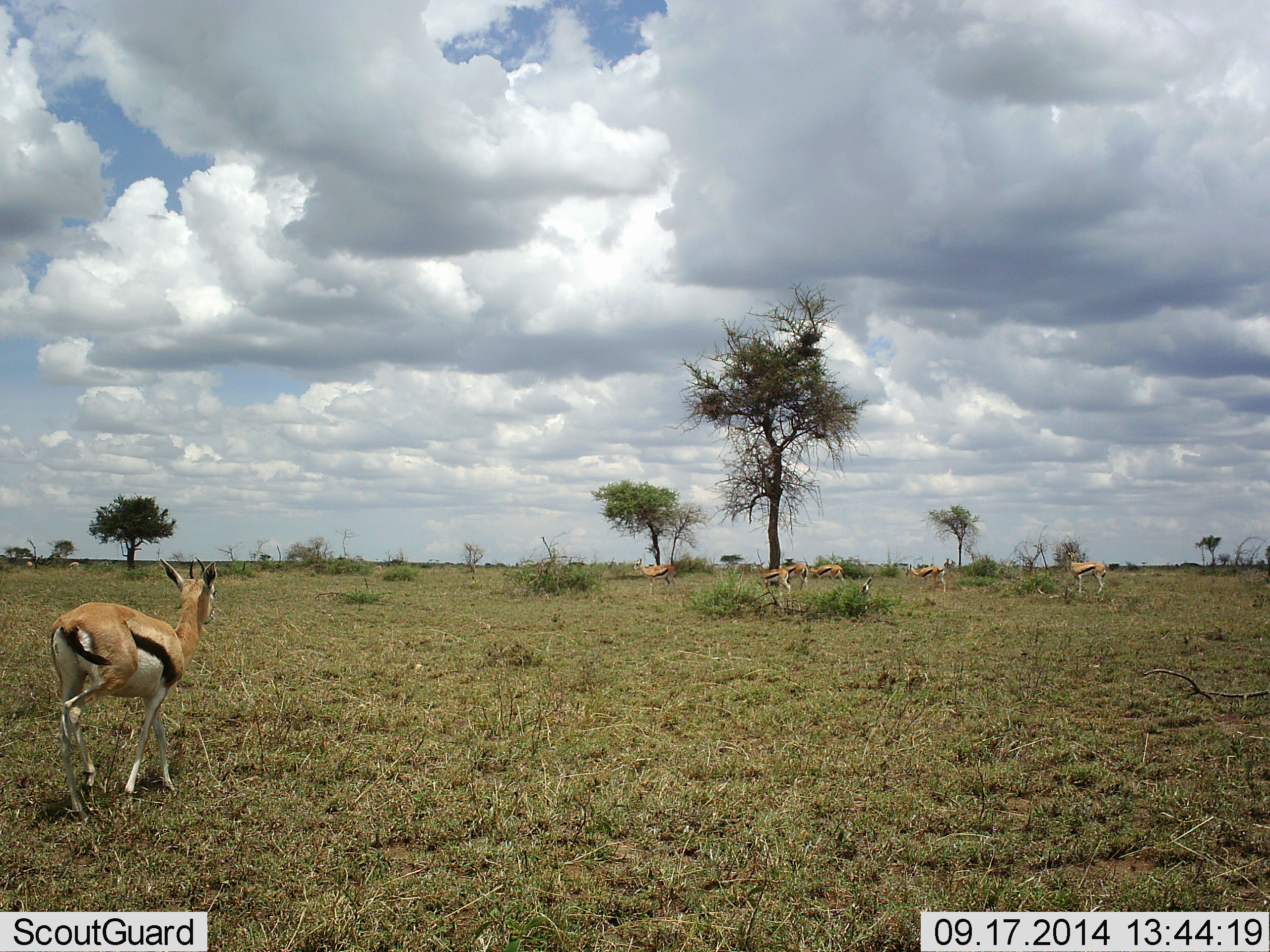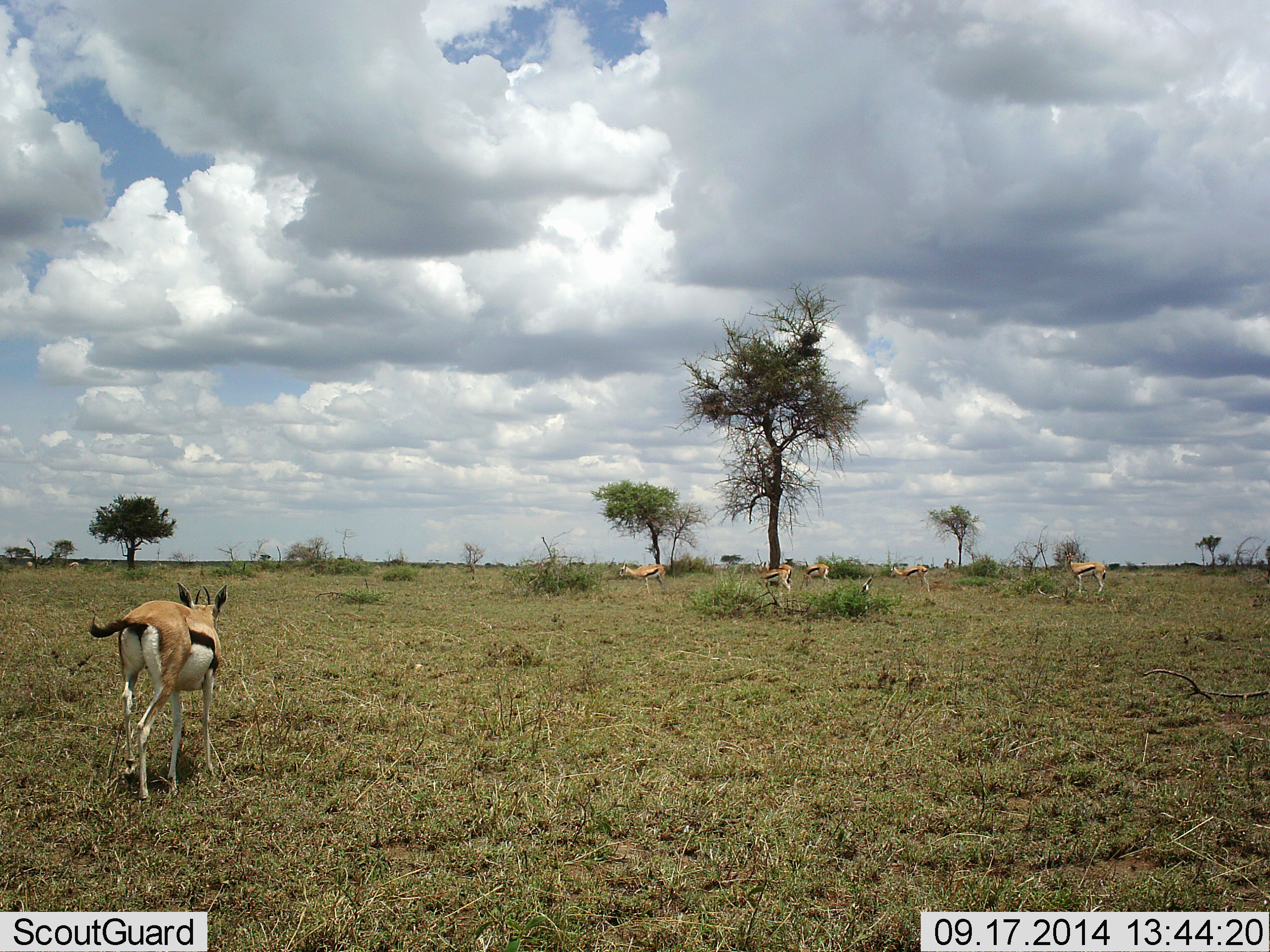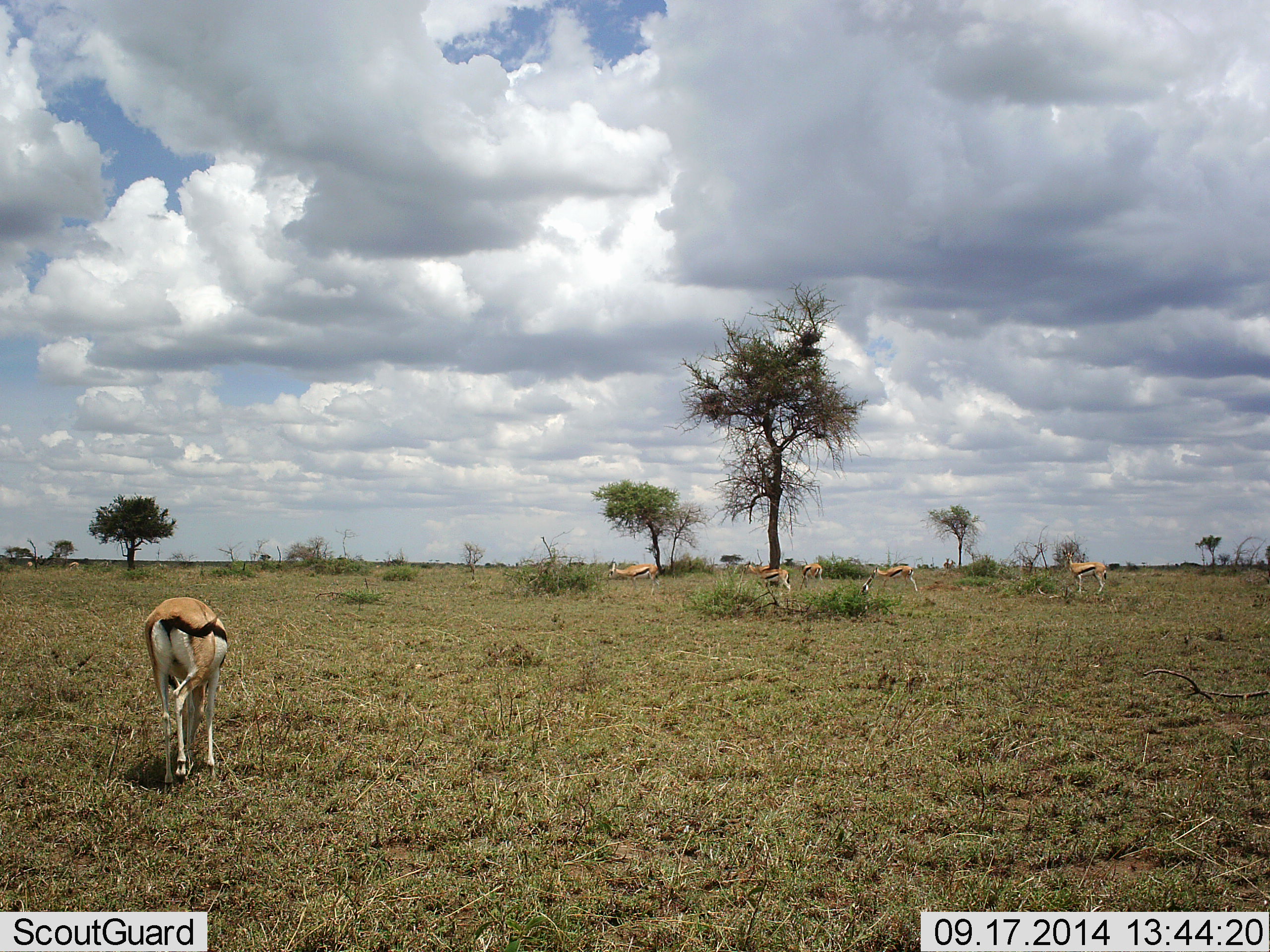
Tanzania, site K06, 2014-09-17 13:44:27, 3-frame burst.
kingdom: Animalia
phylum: Chordata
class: Mammalia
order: Artiodactyla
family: Bovidae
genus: Eudorcas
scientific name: Eudorcas thomsonii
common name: thomson's gazelle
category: gazellethomsons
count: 6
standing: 38%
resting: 8%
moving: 69%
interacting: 0%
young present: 0%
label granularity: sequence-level